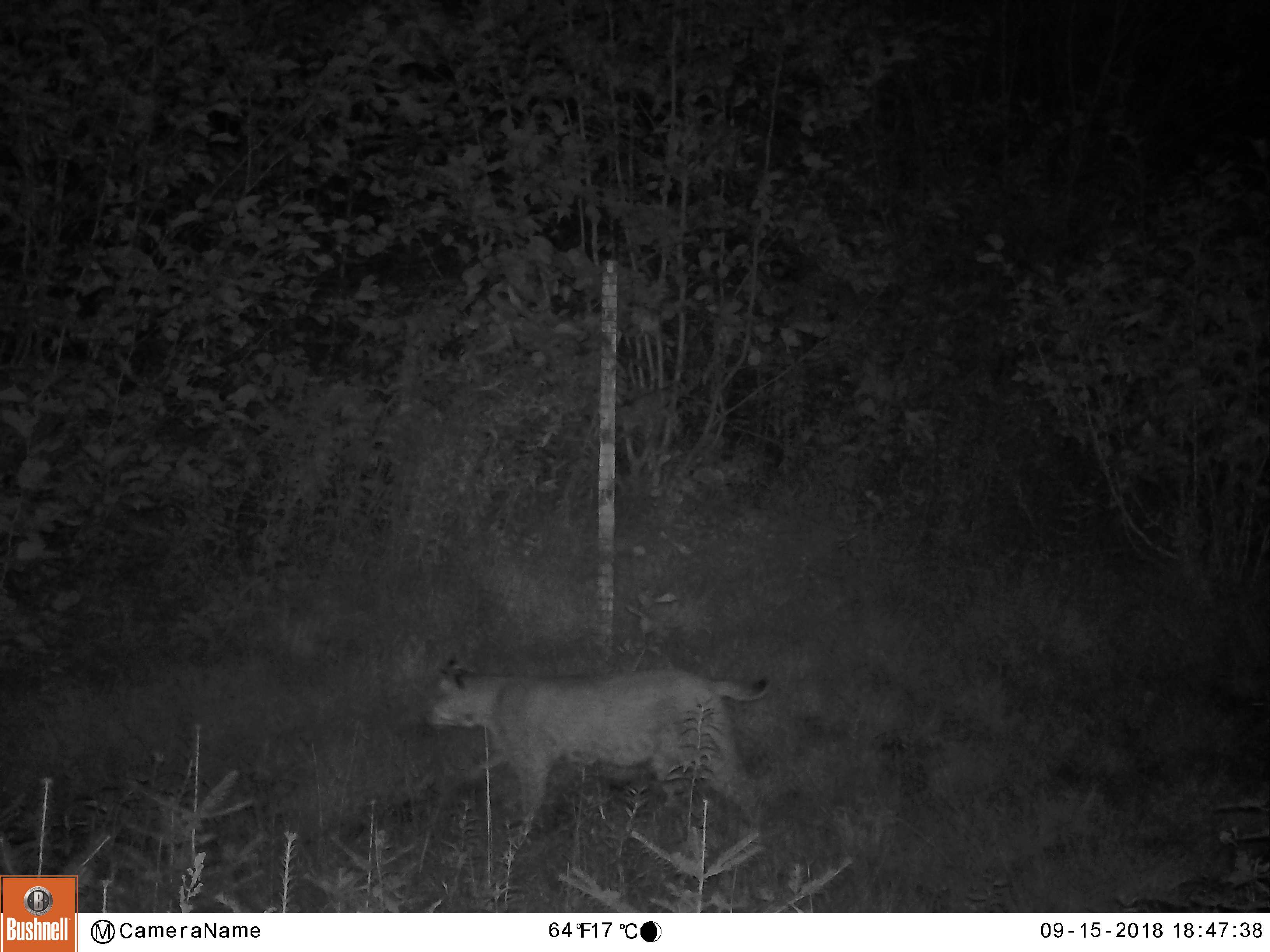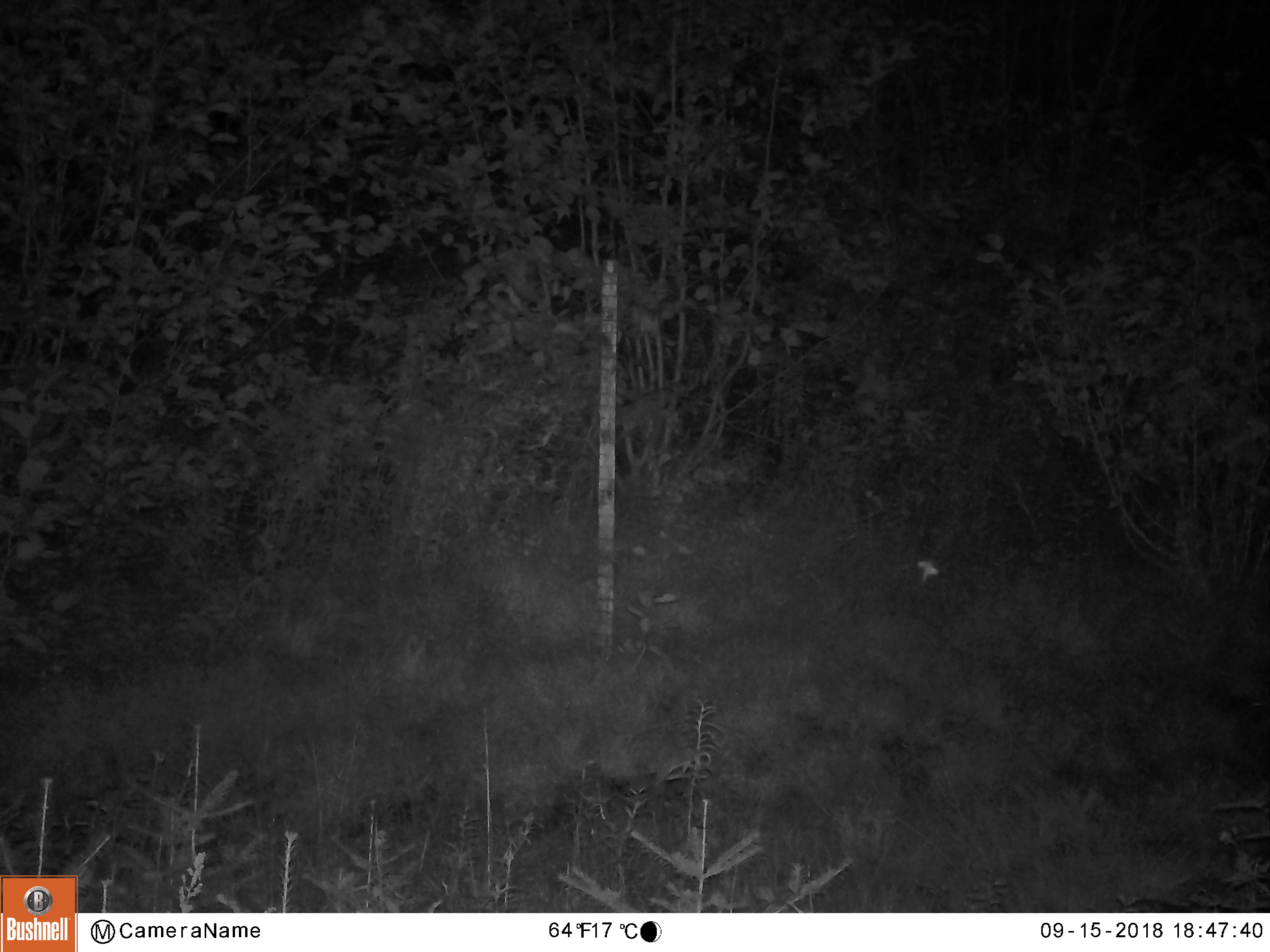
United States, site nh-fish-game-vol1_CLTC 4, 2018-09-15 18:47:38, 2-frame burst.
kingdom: Animalia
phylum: Chordata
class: Mammalia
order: Carnivora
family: Felidae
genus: Lynx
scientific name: Lynx rufus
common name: bobcat